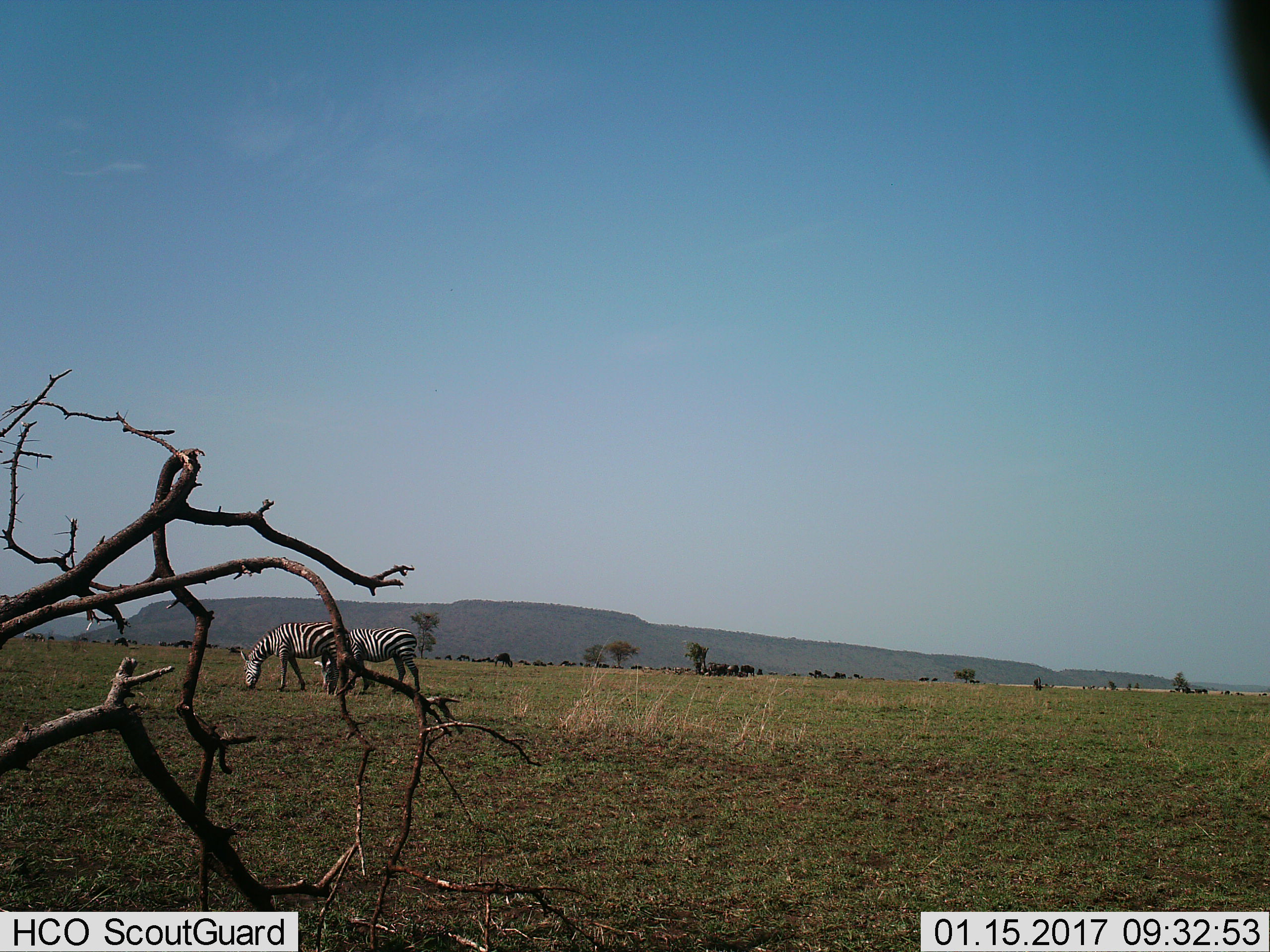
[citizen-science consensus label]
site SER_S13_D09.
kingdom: Animalia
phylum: Chordata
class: Mammalia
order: Perissodactyla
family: Equidae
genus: Equus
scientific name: Equus quagga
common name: plains zebra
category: zebraplains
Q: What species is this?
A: Zebraplains (plains zebra) (Equus quagga).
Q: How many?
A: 2.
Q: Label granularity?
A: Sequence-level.